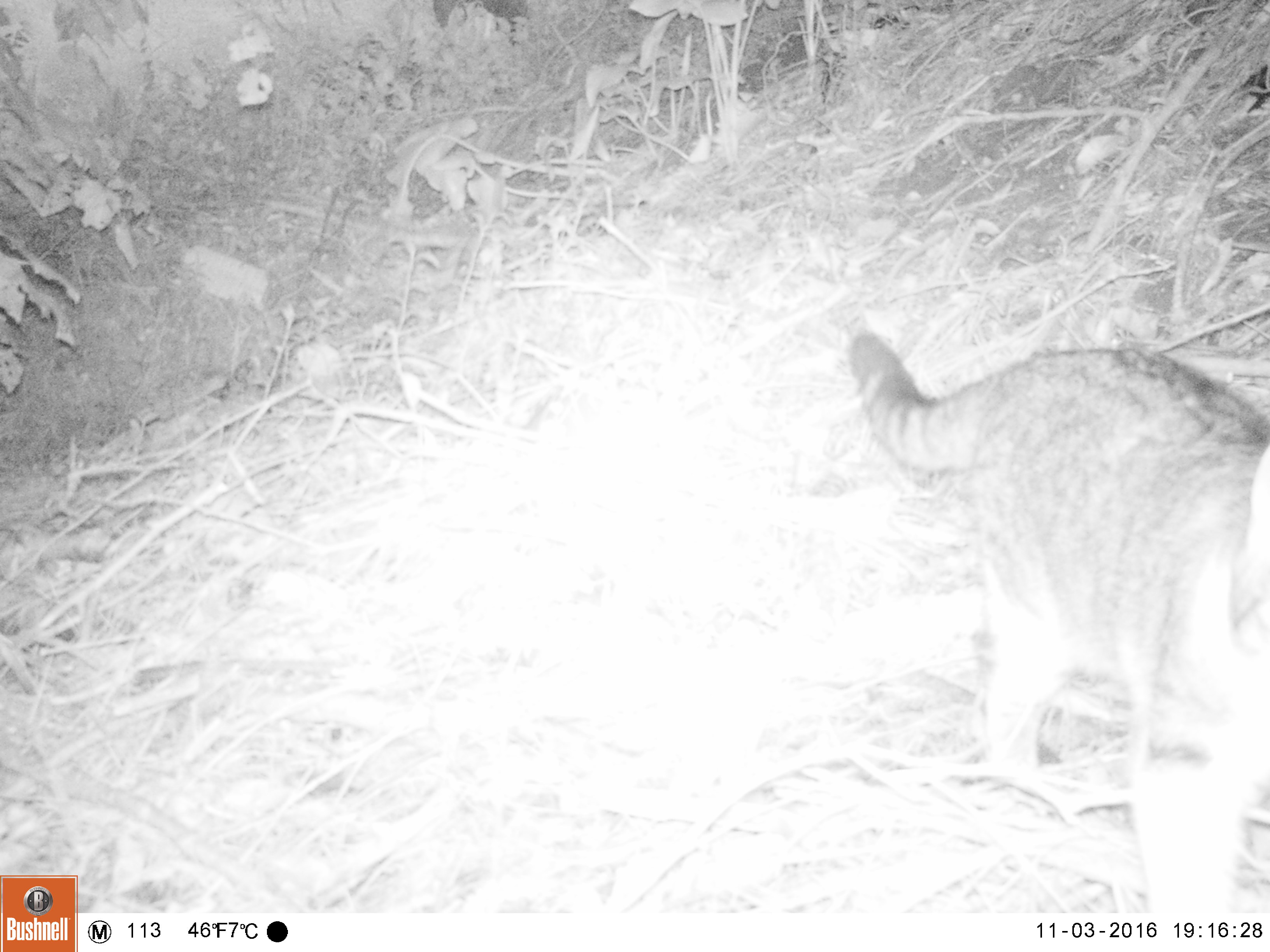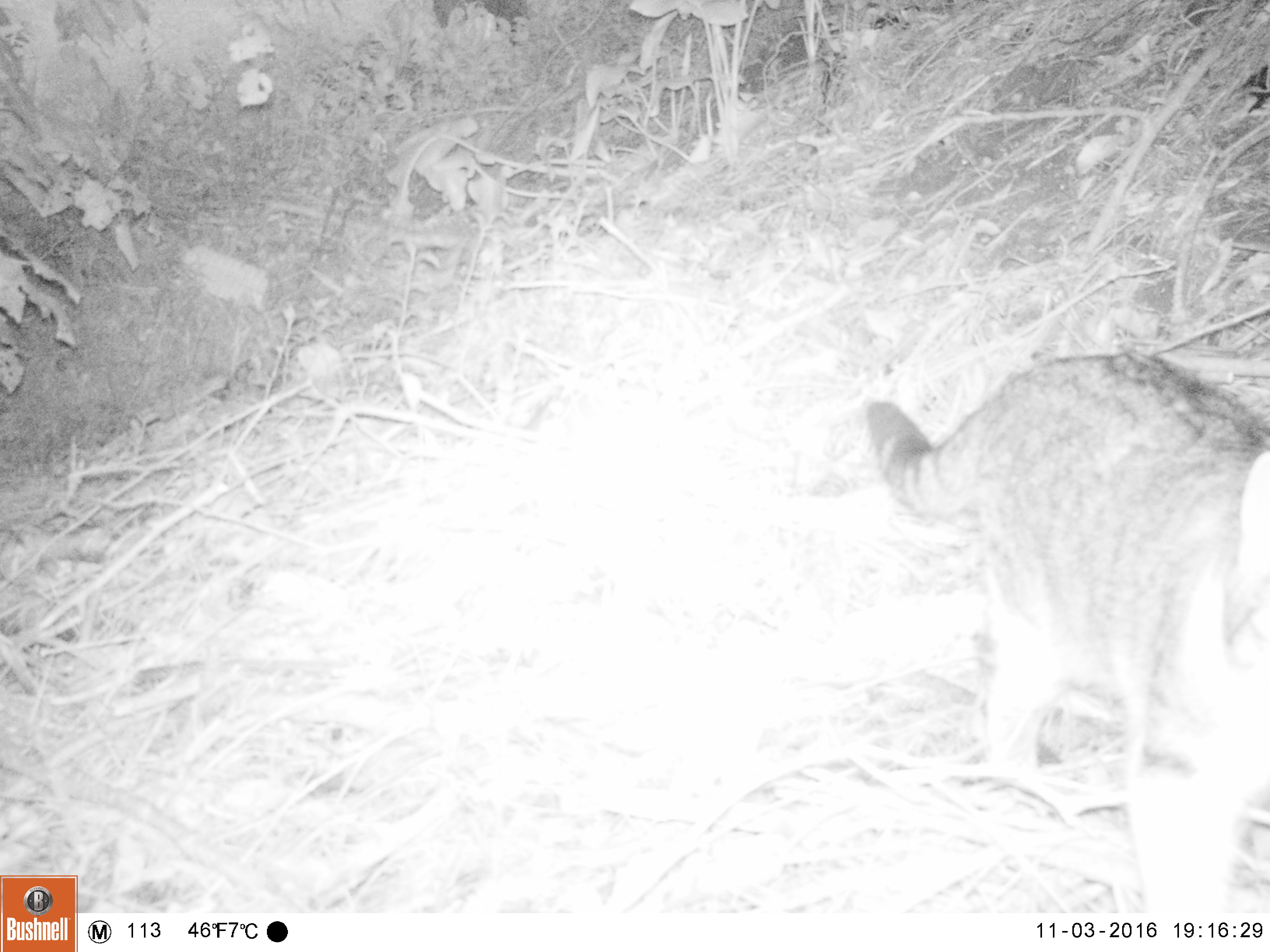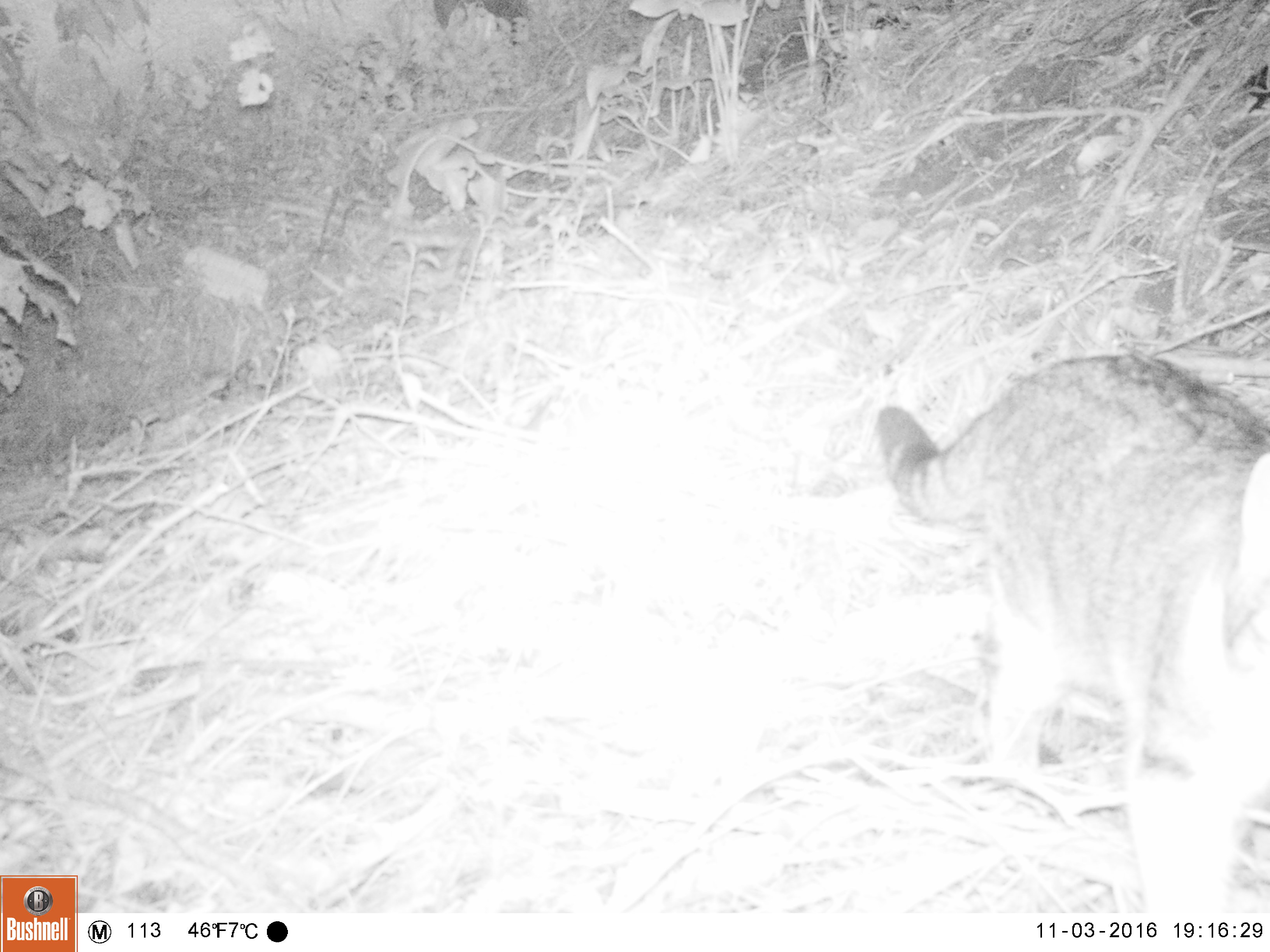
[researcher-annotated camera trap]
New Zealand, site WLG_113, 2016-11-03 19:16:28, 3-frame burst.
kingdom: Animalia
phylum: Chordata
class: Mammalia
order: Carnivora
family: Felidae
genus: Felis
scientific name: Felis catus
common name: domestic cat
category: cat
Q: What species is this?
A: Cat (domestic cat) (Felis catus).